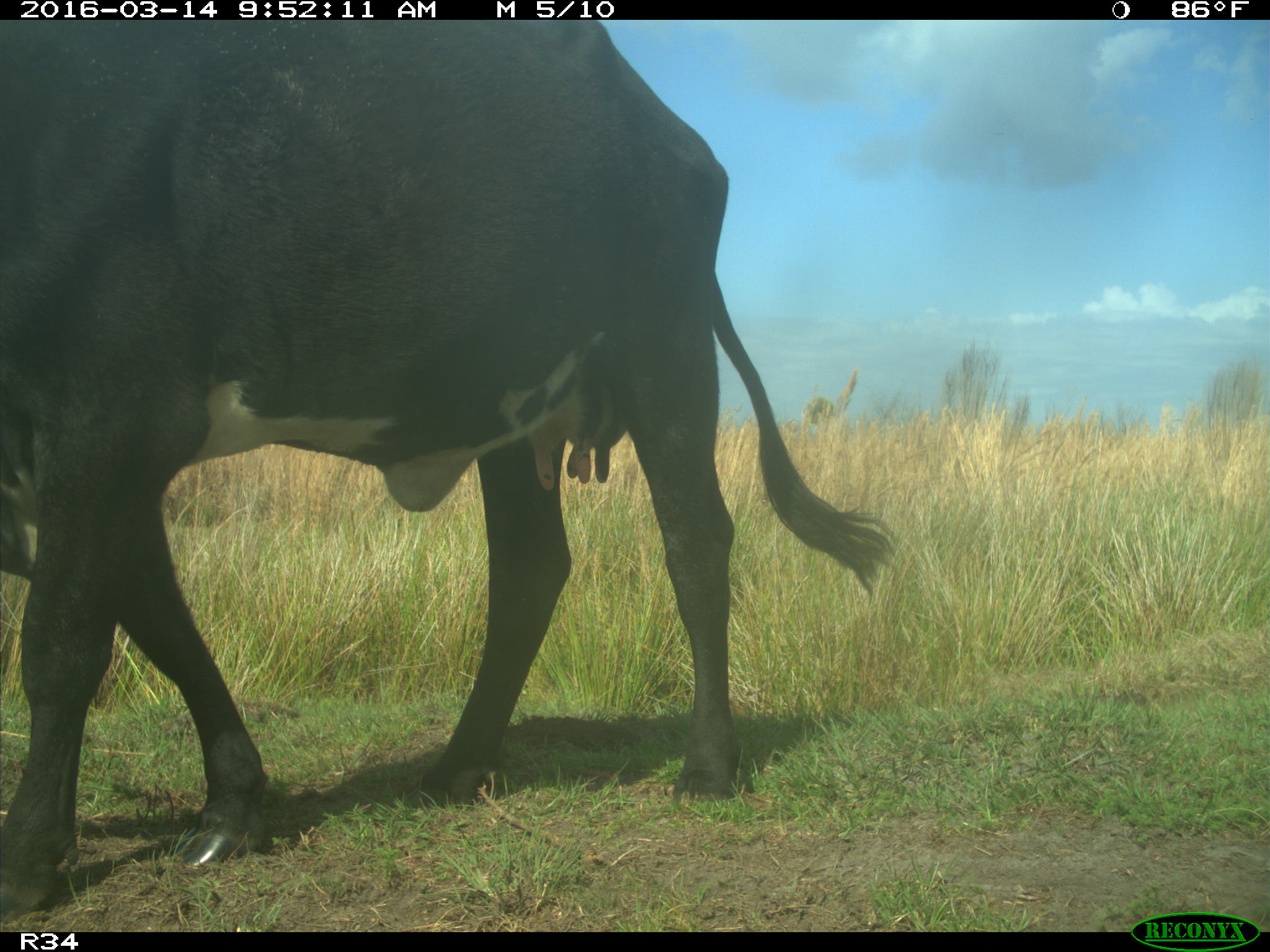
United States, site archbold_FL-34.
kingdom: Animalia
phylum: Chordata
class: Mammalia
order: Artiodactyla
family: Bovidae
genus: Bos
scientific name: Bos taurus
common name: domestic cow